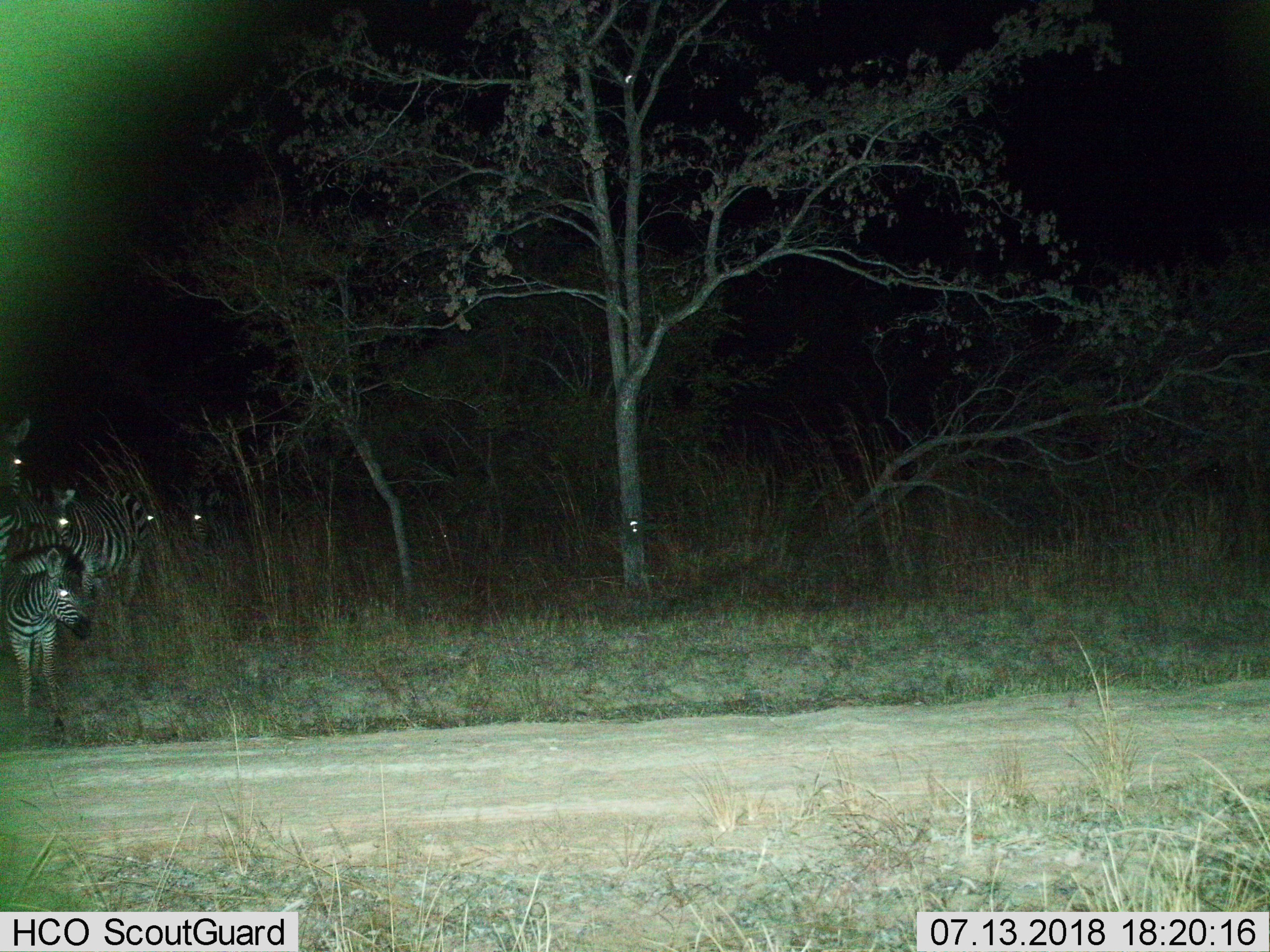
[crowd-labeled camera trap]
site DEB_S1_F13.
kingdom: Animalia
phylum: Chordata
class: Mammalia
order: Perissodactyla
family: Equidae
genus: Equus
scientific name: Equus quagga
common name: plains zebra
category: zebraplains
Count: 5.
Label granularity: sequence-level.